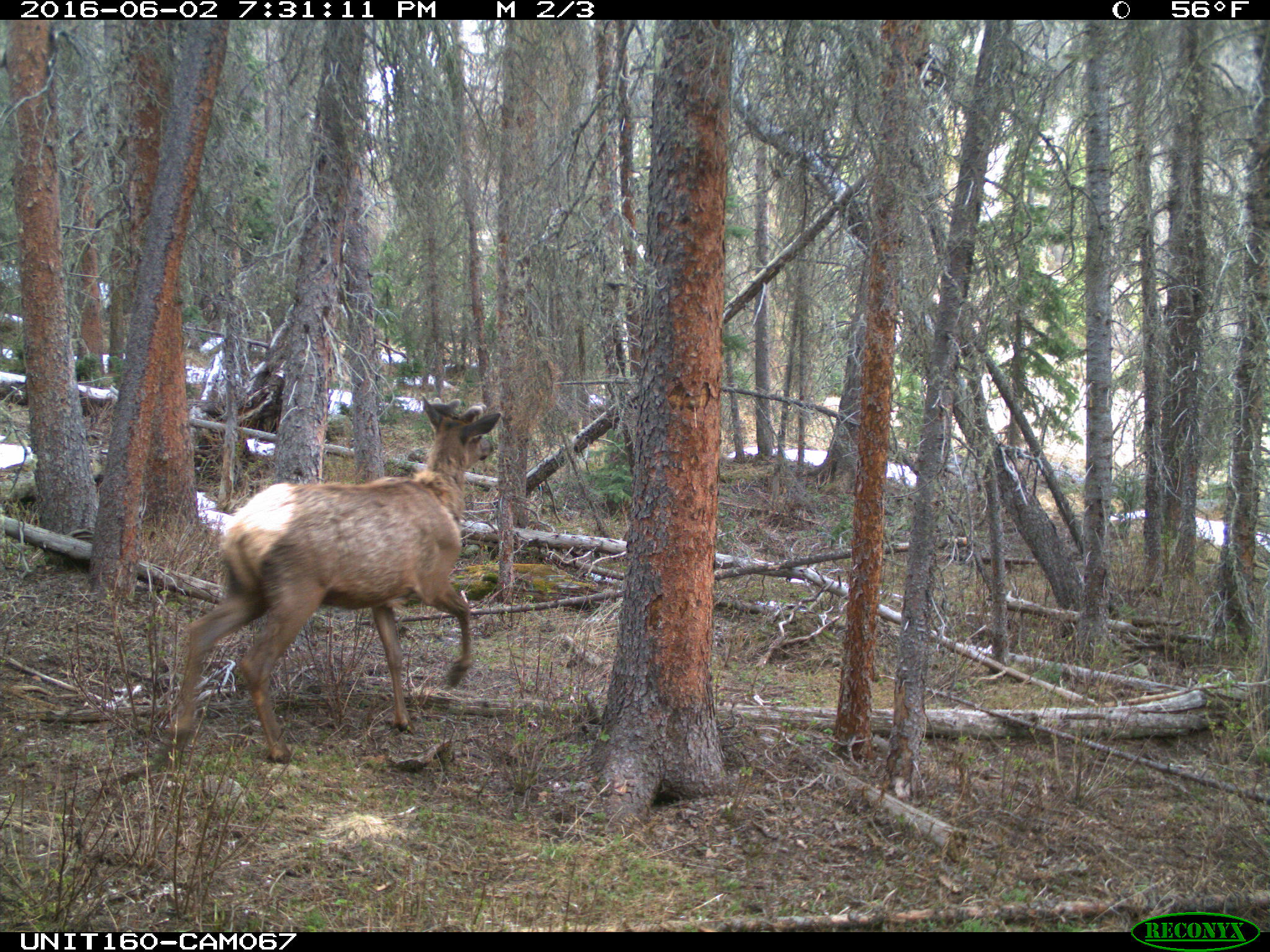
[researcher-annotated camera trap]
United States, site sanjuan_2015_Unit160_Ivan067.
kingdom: Animalia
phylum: Chordata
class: Mammalia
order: Artiodactyla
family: Cervidae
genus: Cervus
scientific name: Cervus elaphus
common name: red deer